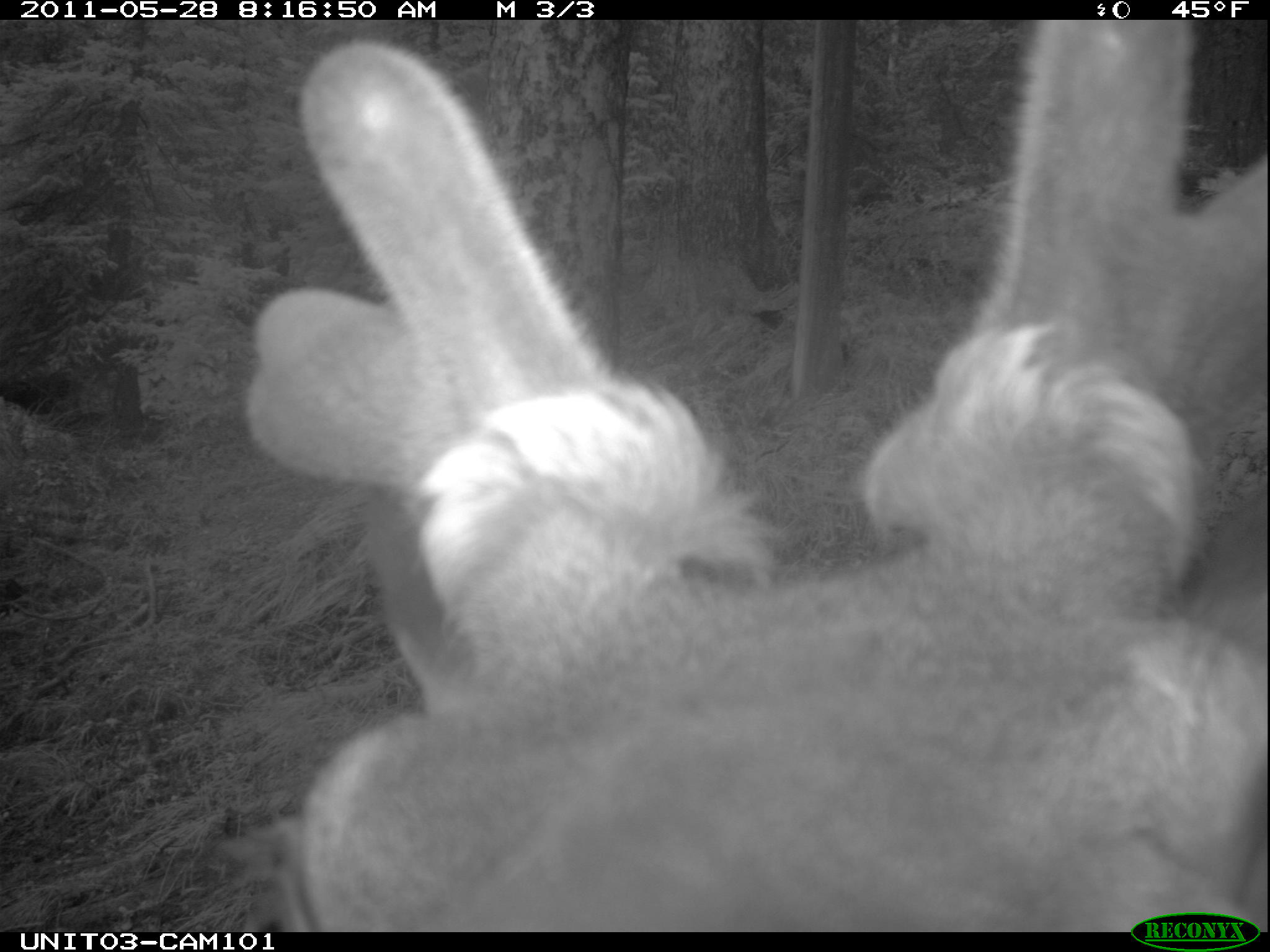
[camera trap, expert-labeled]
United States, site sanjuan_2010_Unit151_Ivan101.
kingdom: Animalia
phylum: Chordata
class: Mammalia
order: Artiodactyla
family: Cervidae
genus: Cervus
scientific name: Cervus elaphus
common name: red deer